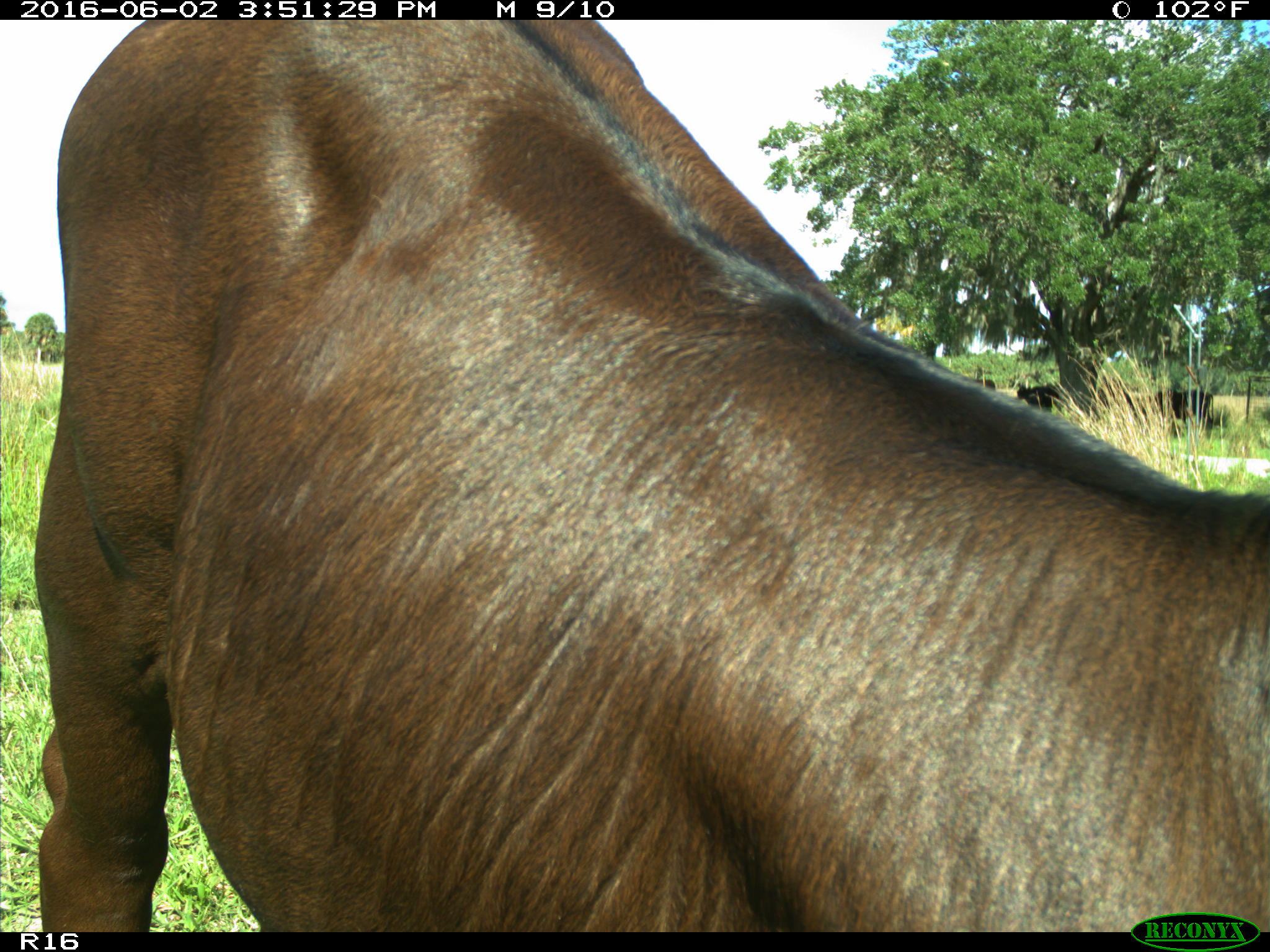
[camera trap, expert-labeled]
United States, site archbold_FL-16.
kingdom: Animalia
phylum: Chordata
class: Mammalia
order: Artiodactyla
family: Bovidae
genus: Bos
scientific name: Bos taurus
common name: domestic cow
Bos taurus (domestic cow).